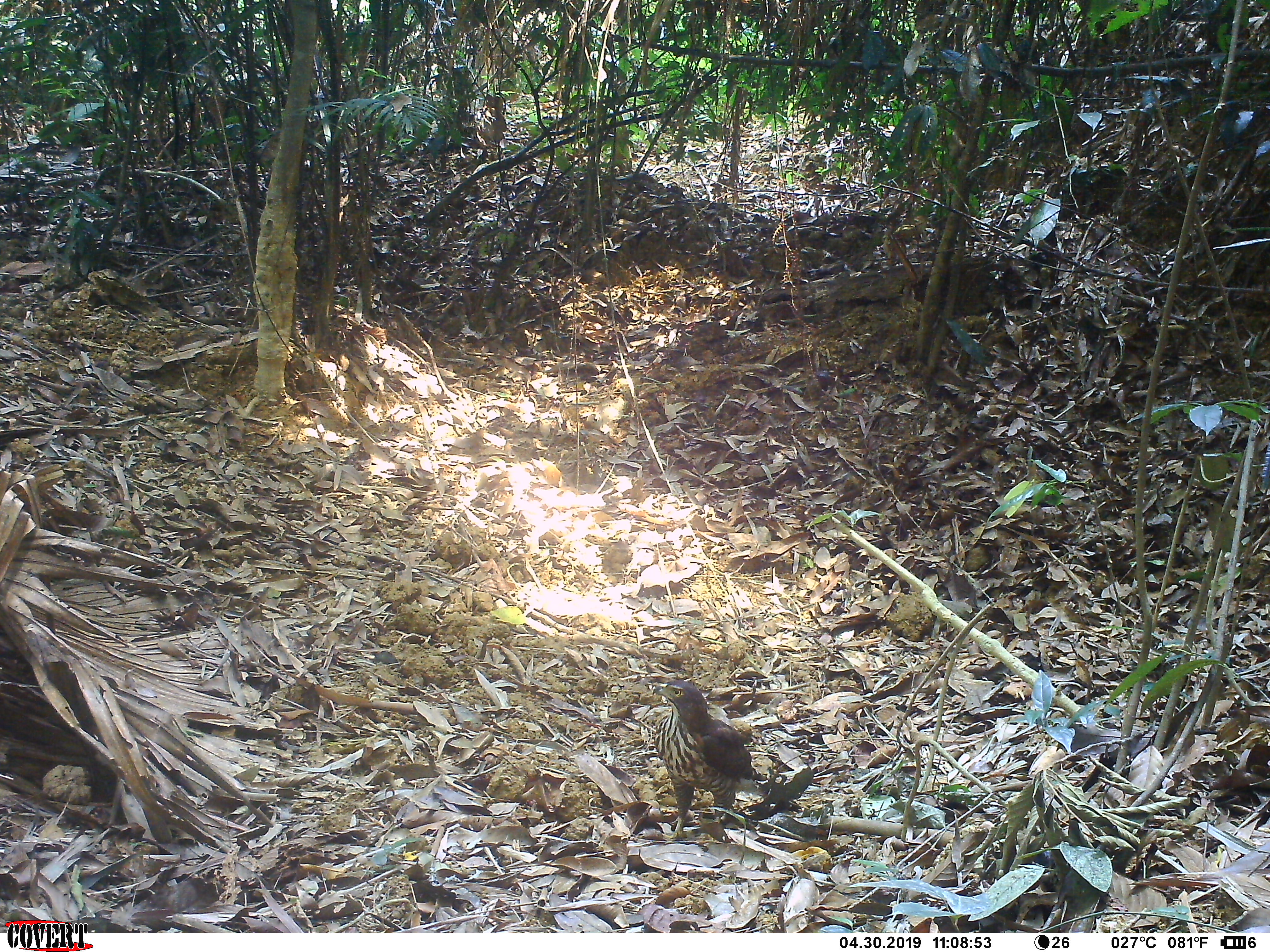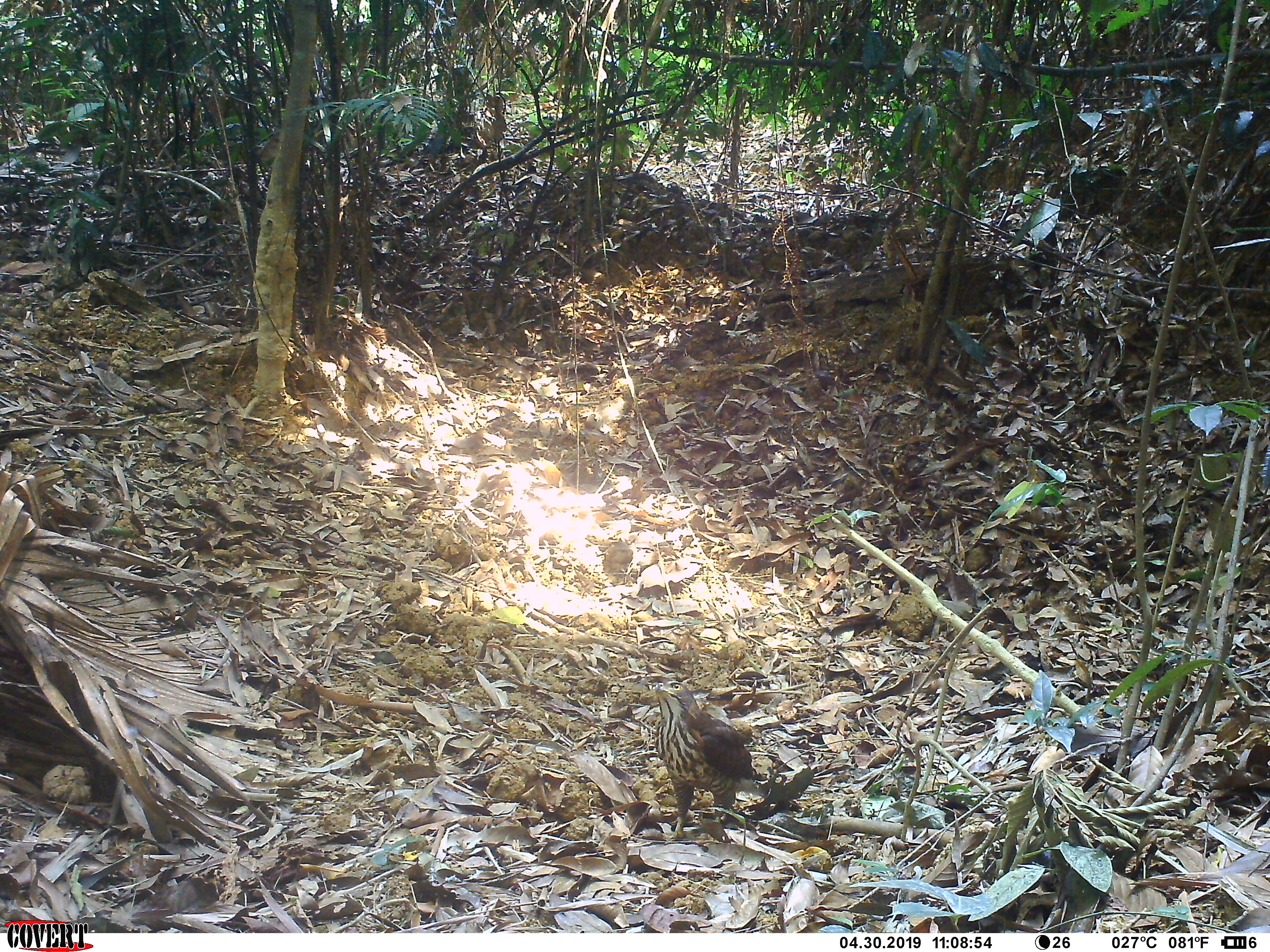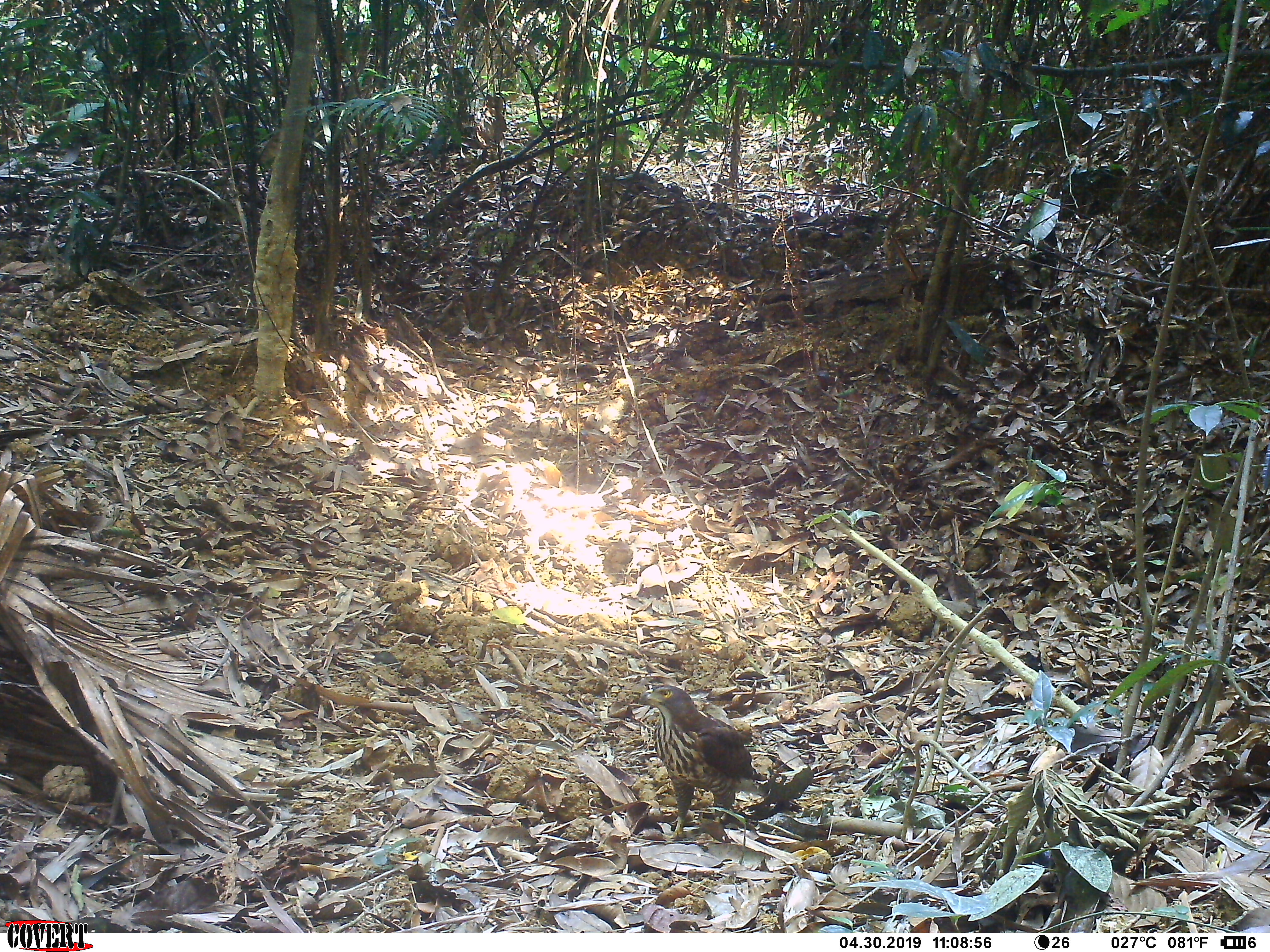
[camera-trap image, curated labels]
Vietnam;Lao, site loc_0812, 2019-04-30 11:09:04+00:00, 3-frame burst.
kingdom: Animalia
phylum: Chordata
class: Aves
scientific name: Aves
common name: bird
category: unidentified bird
Unidentified bird (bird) (Aves). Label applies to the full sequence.